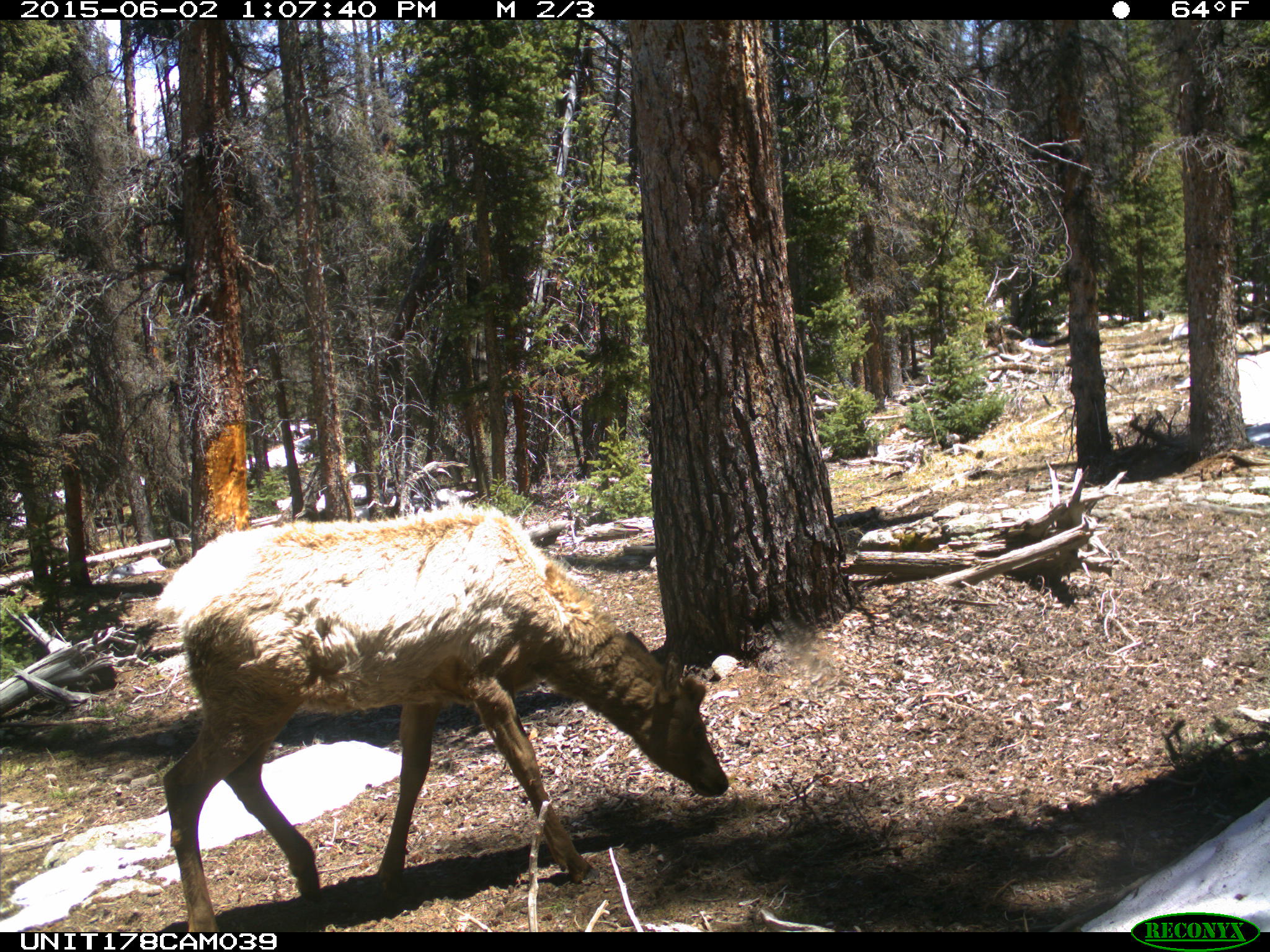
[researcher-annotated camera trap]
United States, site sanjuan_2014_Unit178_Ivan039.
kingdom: Animalia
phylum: Chordata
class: Mammalia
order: Artiodactyla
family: Cervidae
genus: Cervus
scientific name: Cervus elaphus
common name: red deer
Cervus elaphus (red deer).